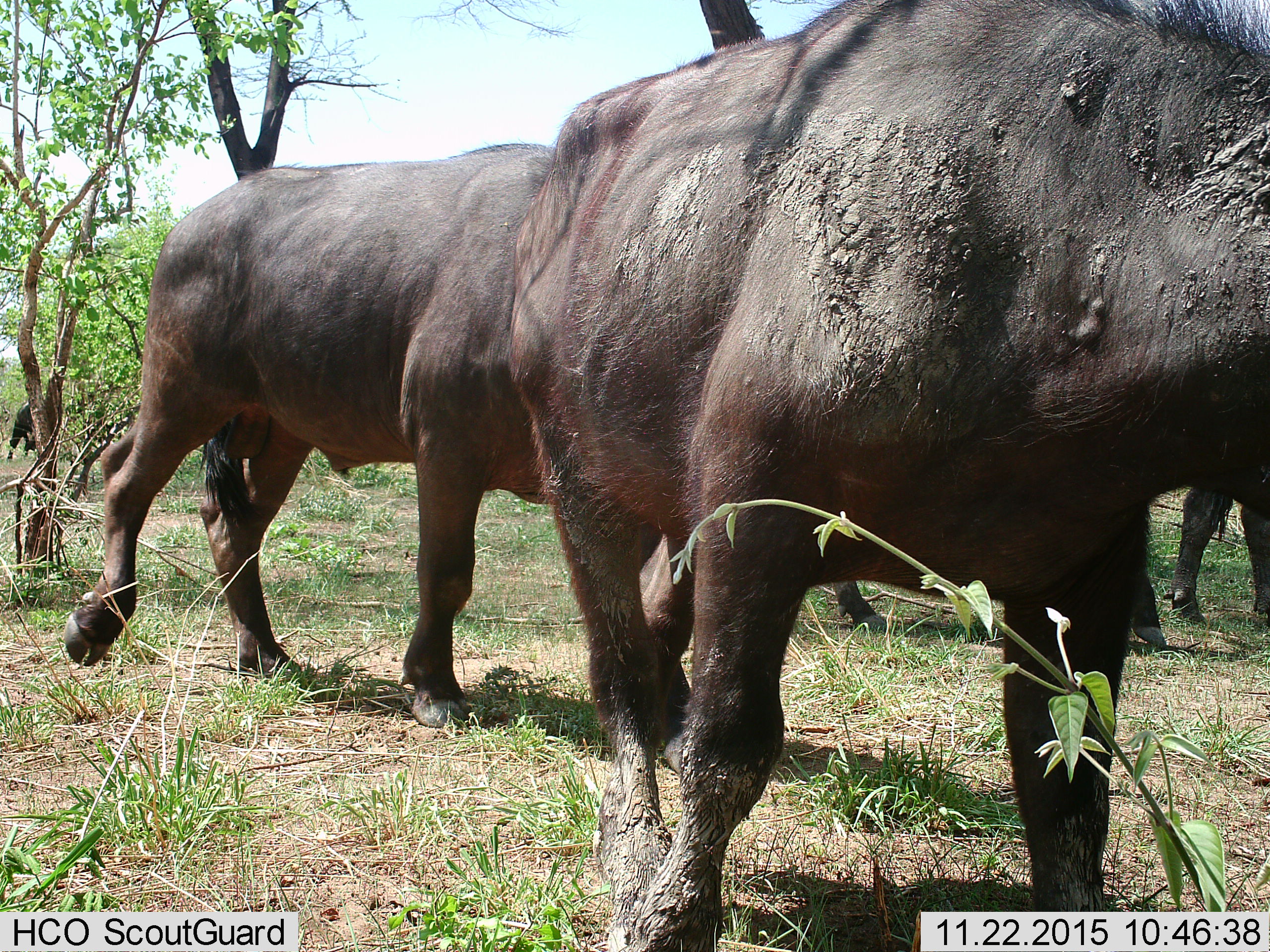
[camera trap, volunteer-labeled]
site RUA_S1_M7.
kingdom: Animalia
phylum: Chordata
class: Mammalia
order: Artiodactyla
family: Bovidae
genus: Syncerus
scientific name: Syncerus caffer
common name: african buffalo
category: buffalo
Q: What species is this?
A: Buffalo (african buffalo) (Syncerus caffer).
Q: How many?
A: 4.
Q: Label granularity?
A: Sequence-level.